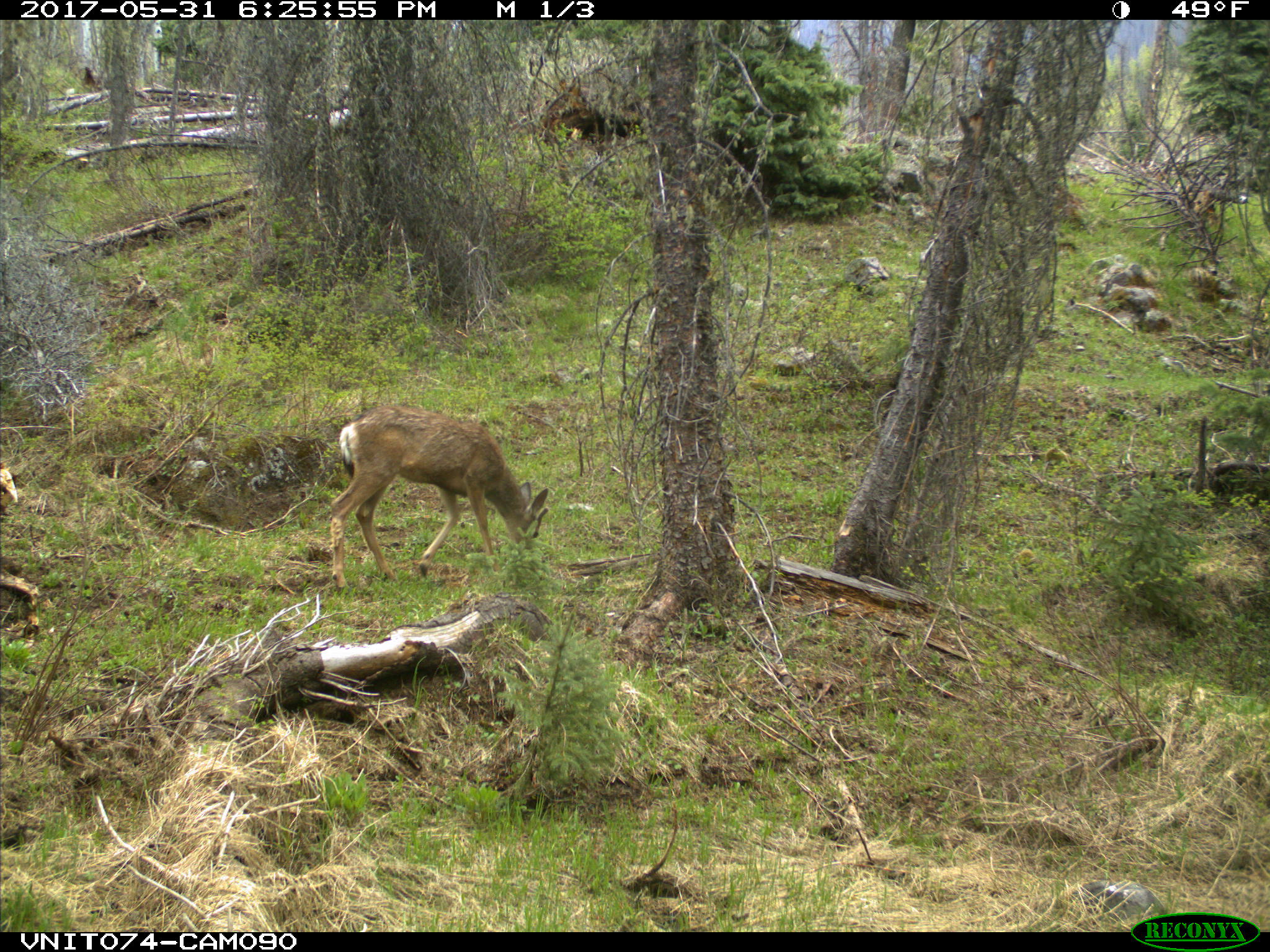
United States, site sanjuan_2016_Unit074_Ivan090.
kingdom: Animalia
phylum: Chordata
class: Mammalia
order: Artiodactyla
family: Cervidae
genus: Odocoileus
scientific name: Odocoileus hemionus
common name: mule deer